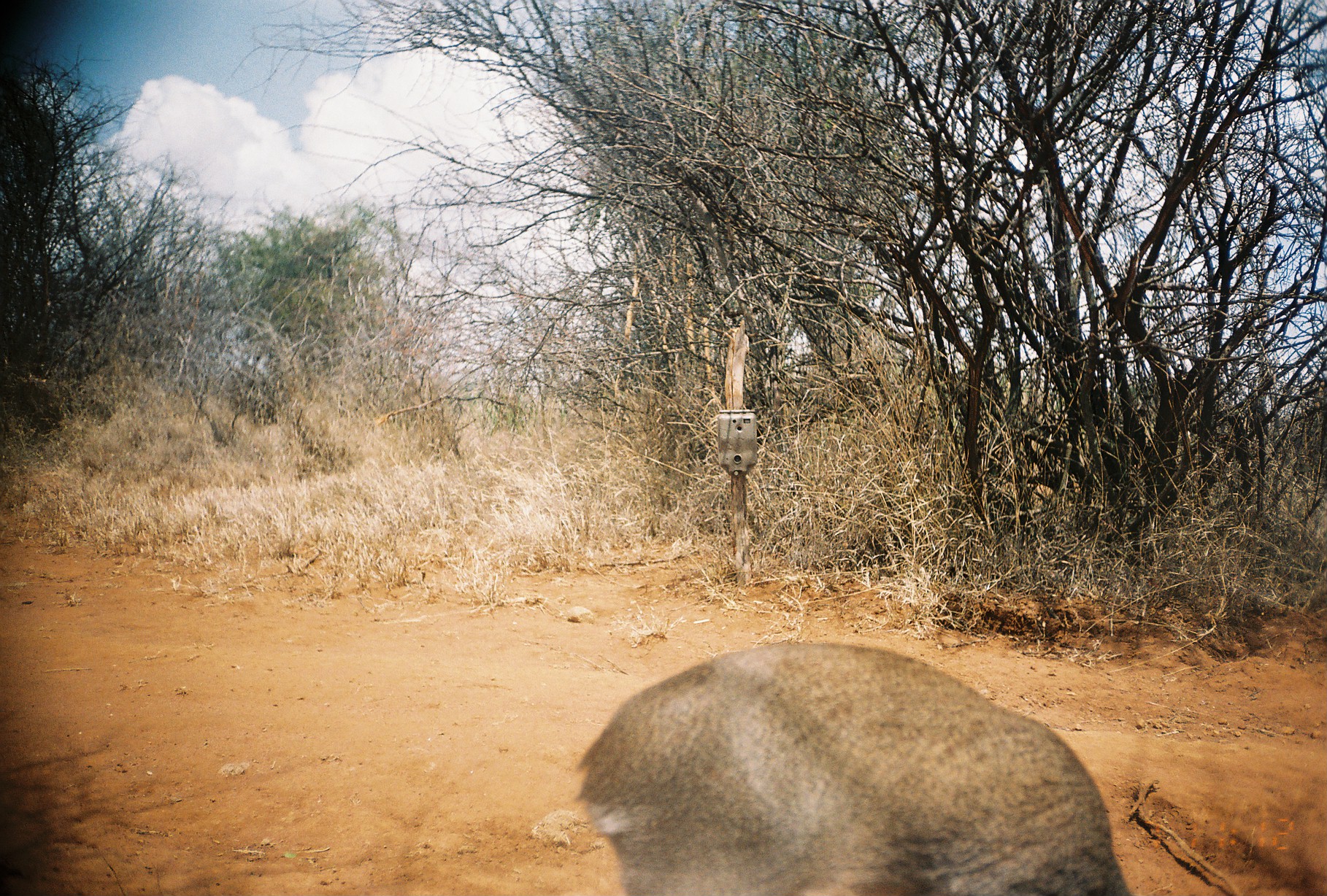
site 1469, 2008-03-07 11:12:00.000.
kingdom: Animalia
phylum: Chordata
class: Mammalia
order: Artiodactyla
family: Bovidae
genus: Madoqua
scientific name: Madoqua guentheri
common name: günther's dik-dik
Madoqua guentheri (günther's dik-dik), count 1.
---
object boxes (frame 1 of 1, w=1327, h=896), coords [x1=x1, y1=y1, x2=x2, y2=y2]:
madoqua guentheri: [x1=570, y1=638, x2=1132, y2=896]